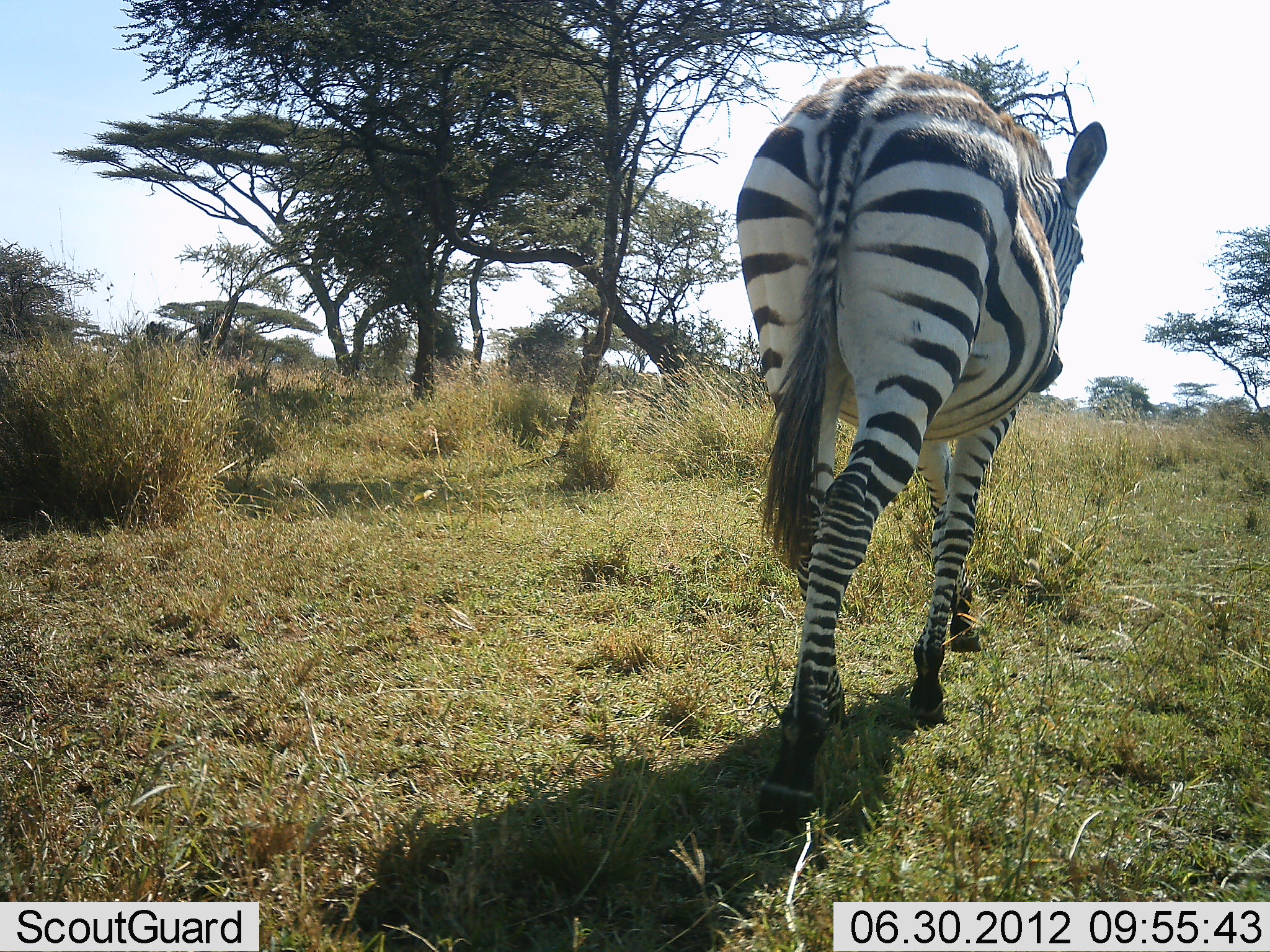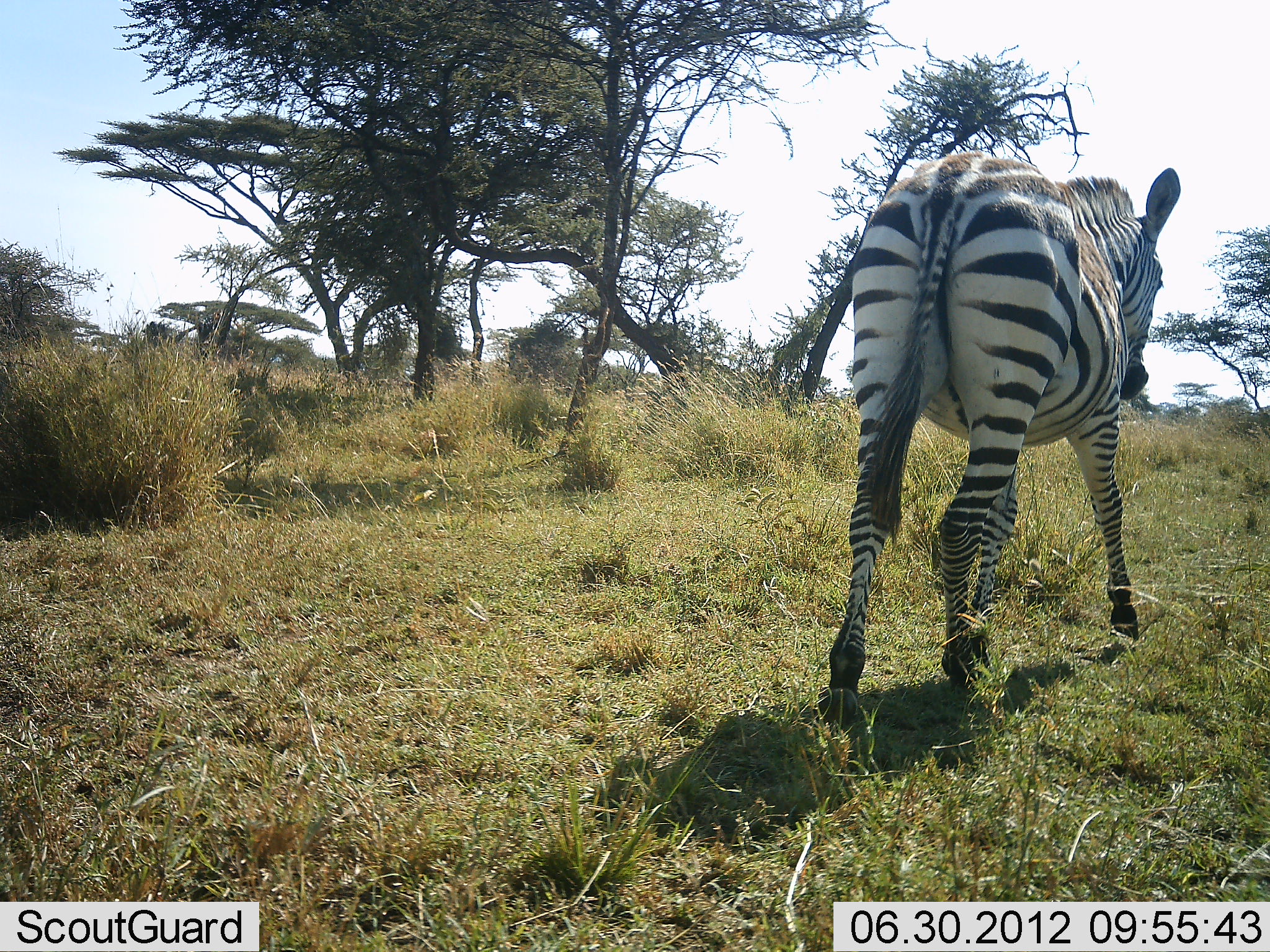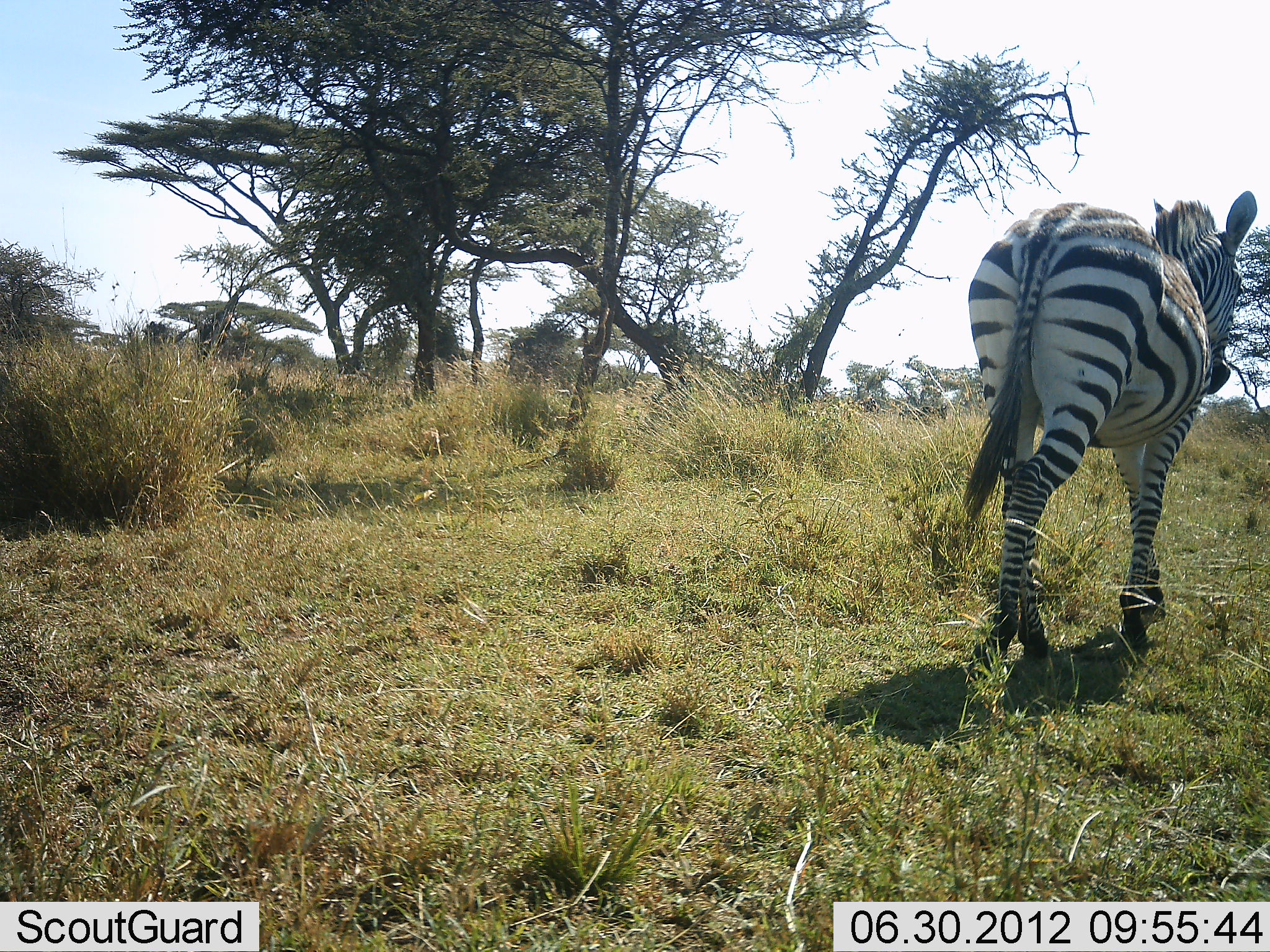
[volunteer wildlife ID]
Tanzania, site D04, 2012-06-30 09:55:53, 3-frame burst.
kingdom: Animalia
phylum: Chordata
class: Mammalia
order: Perissodactyla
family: Equidae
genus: Equus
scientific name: Equus quagga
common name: plains zebra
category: zebra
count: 1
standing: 10%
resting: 0%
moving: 100%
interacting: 0%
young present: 0%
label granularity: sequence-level